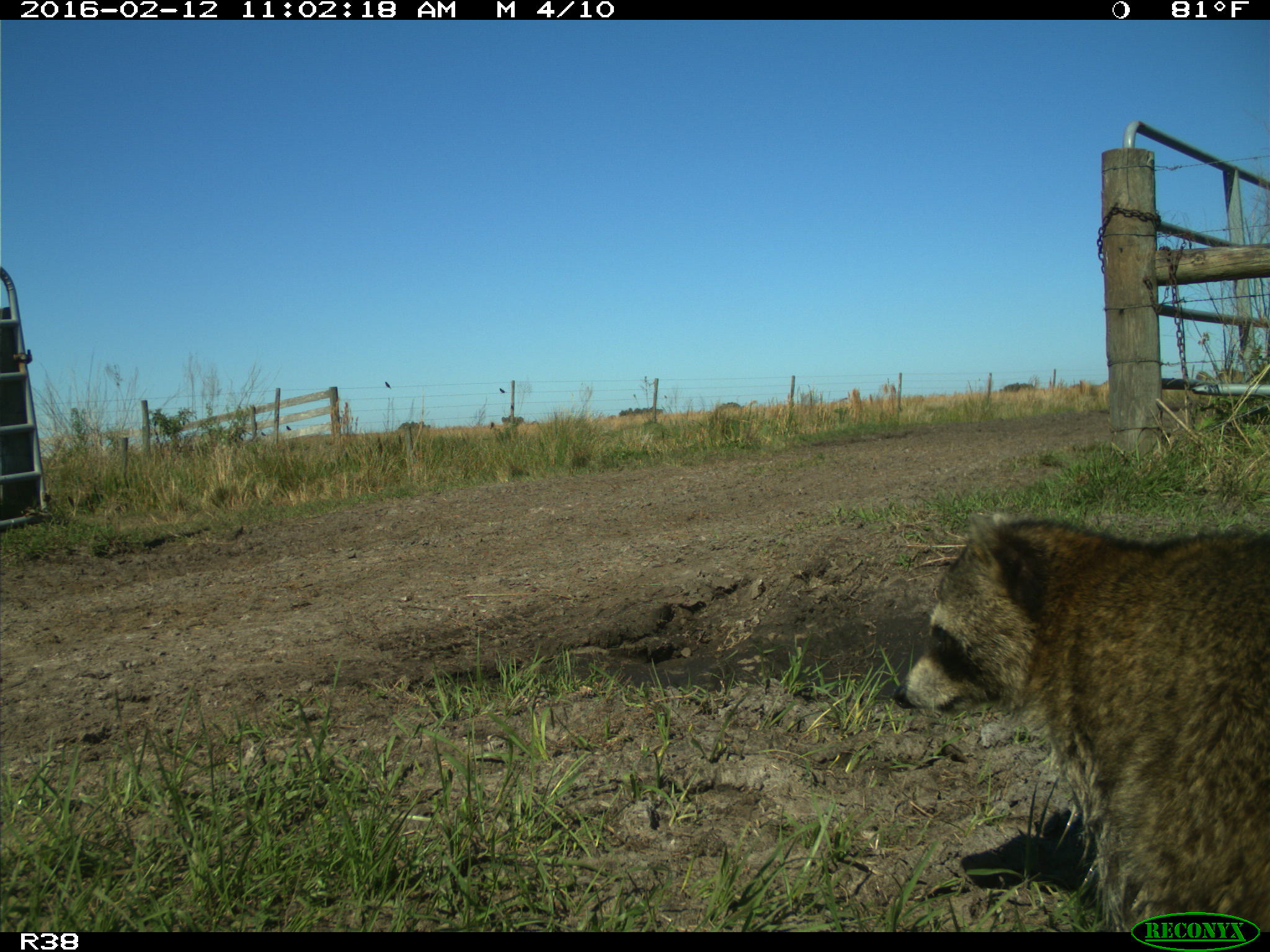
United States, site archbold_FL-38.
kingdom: Animalia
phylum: Chordata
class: Mammalia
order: Carnivora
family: Procyonidae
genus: Procyon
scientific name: Procyon lotor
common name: common raccoon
Procyon lotor (common raccoon).